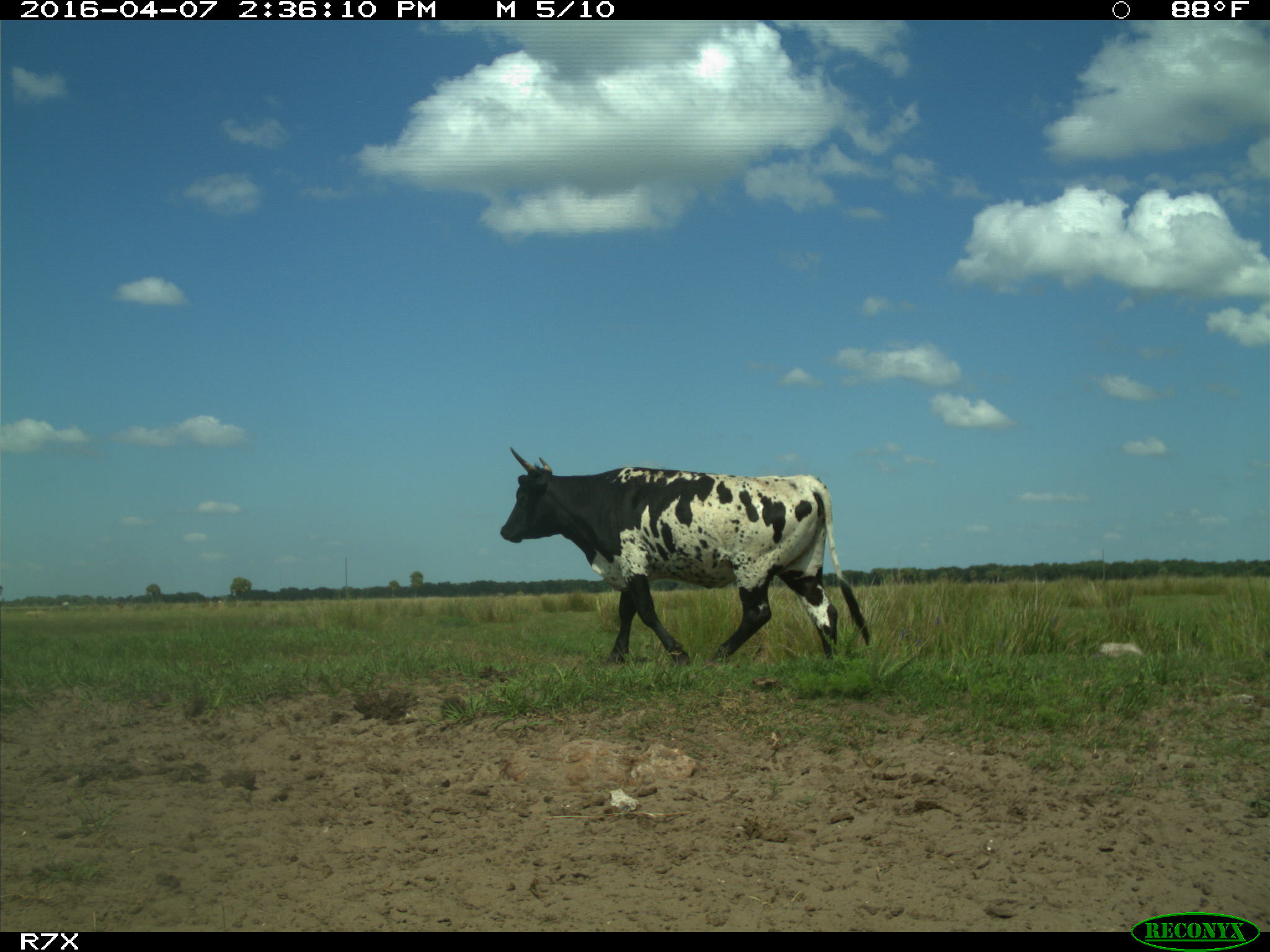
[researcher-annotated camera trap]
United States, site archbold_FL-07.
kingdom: Animalia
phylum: Chordata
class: Mammalia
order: Artiodactyla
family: Bovidae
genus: Bos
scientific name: Bos taurus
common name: domestic cow